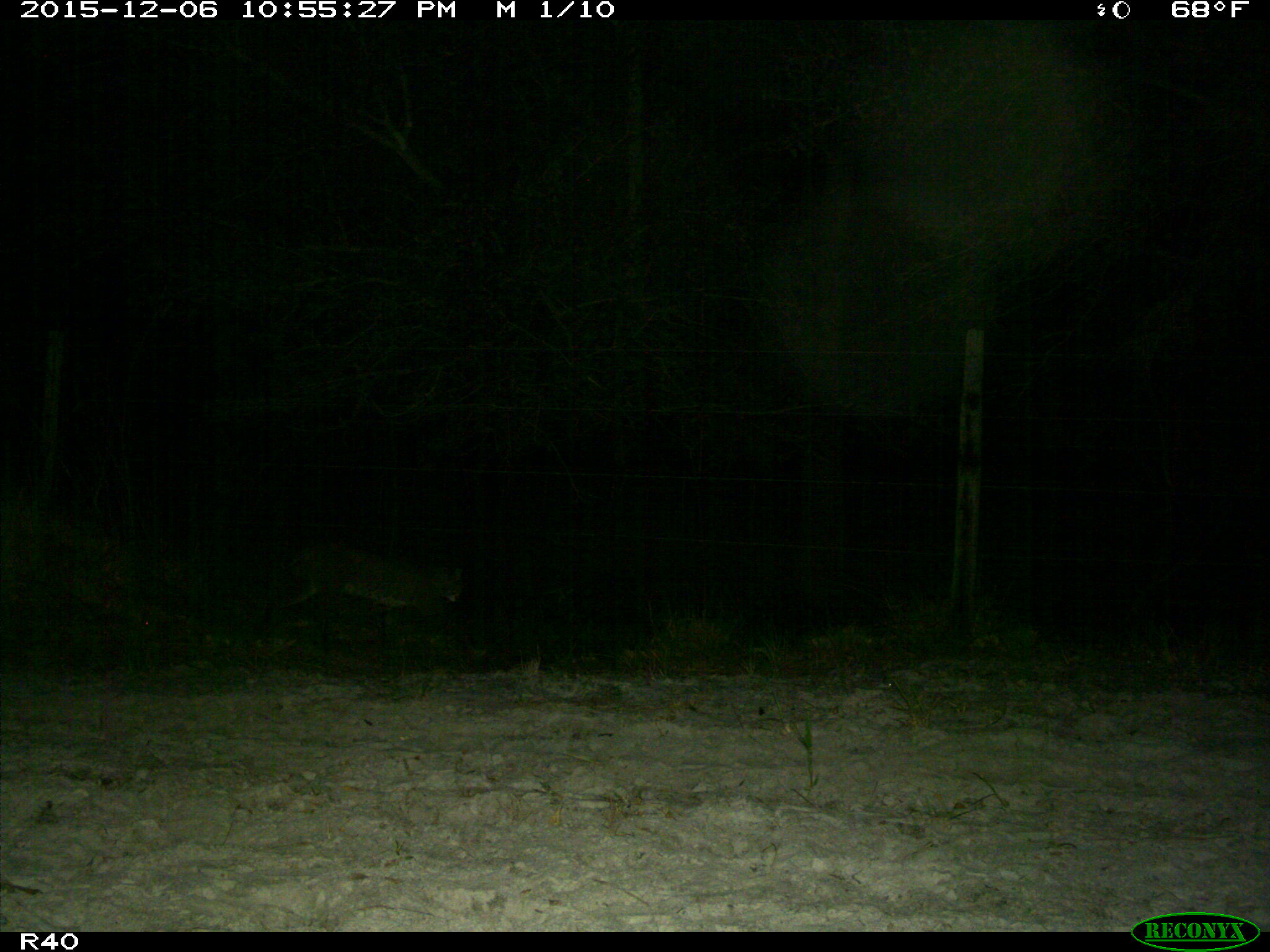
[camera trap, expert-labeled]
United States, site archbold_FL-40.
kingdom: Animalia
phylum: Chordata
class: Mammalia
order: Carnivora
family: Felidae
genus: Lynx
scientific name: Lynx rufus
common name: bobcat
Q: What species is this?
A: Lynx rufus (bobcat).